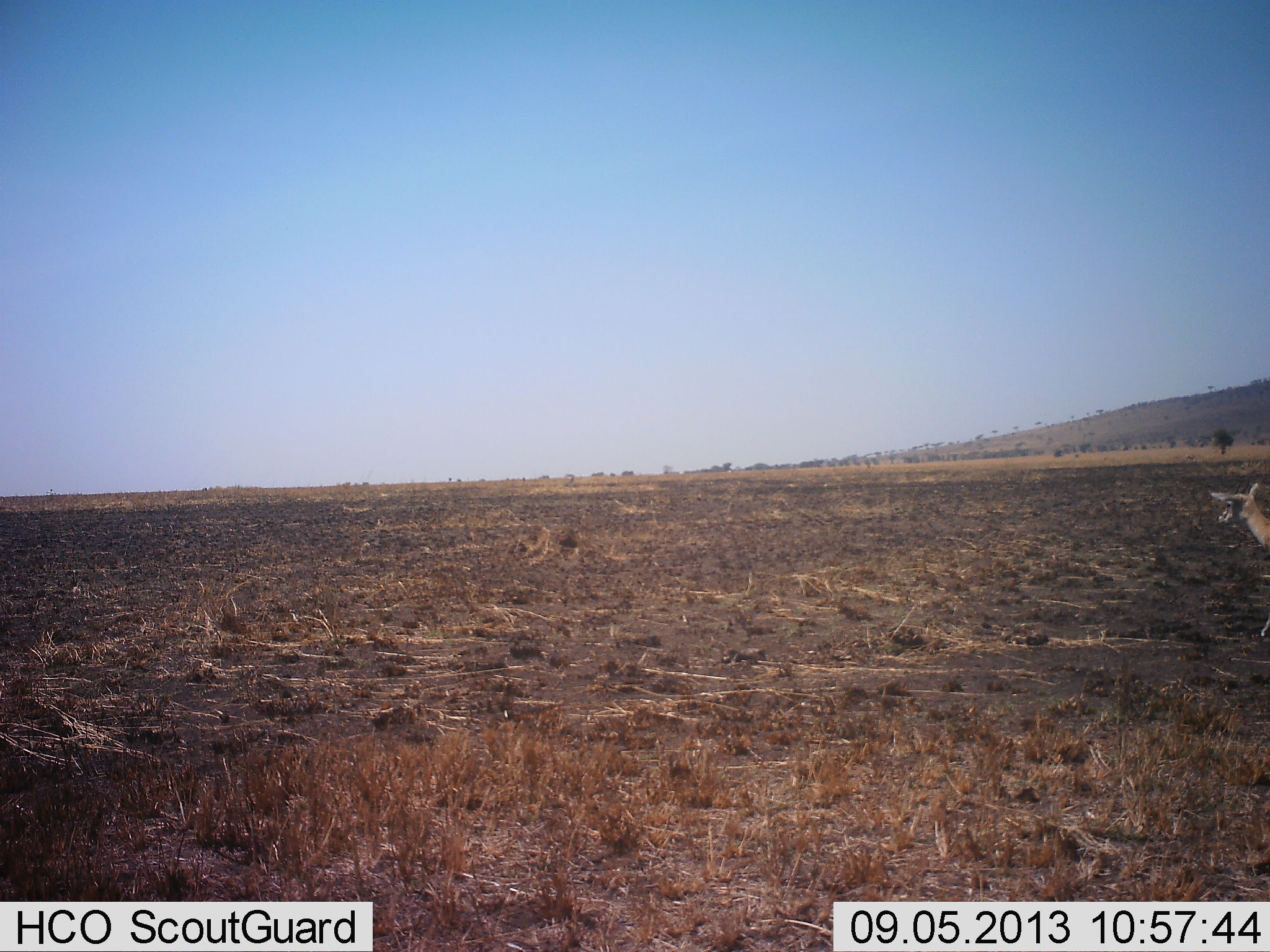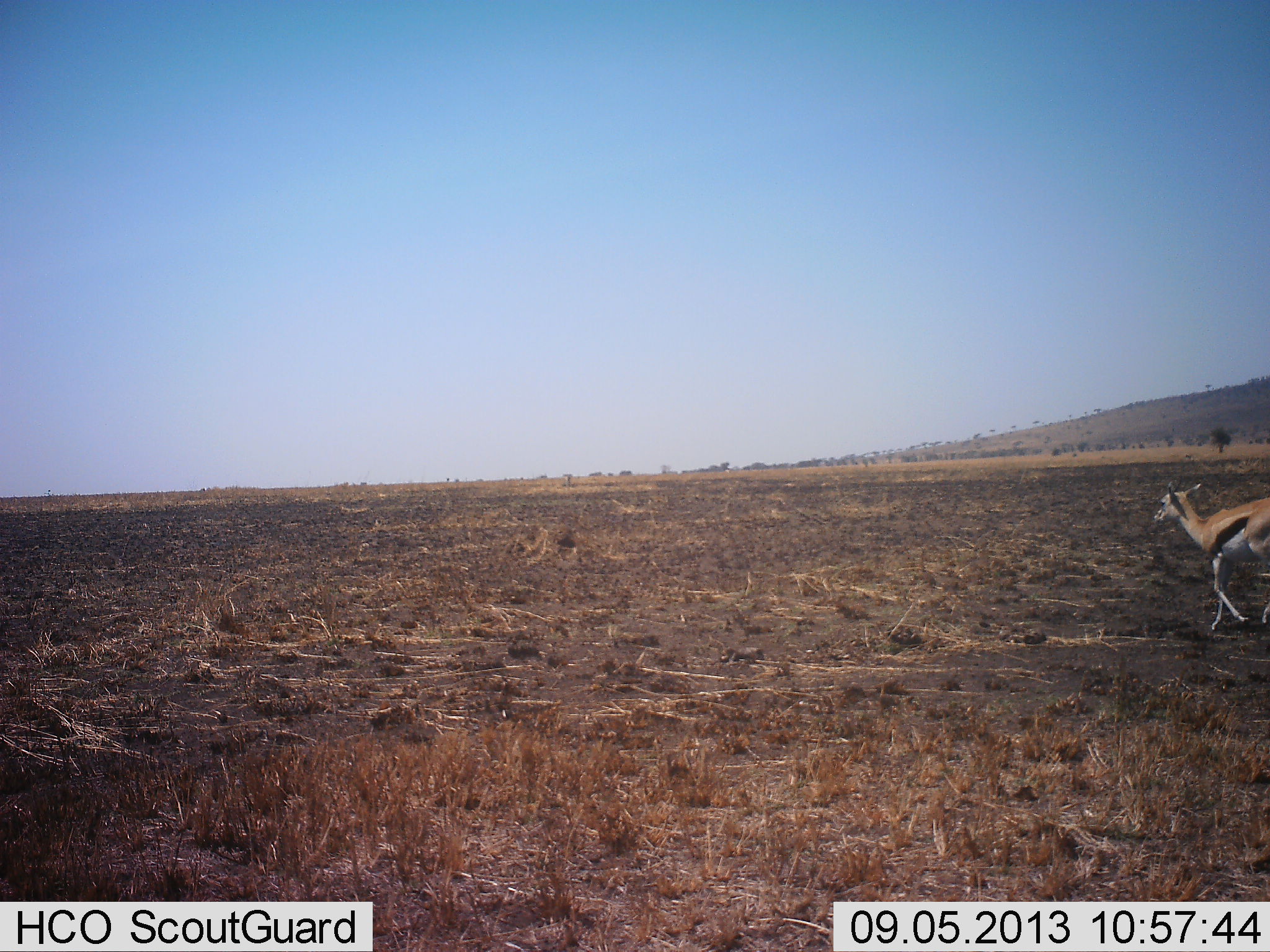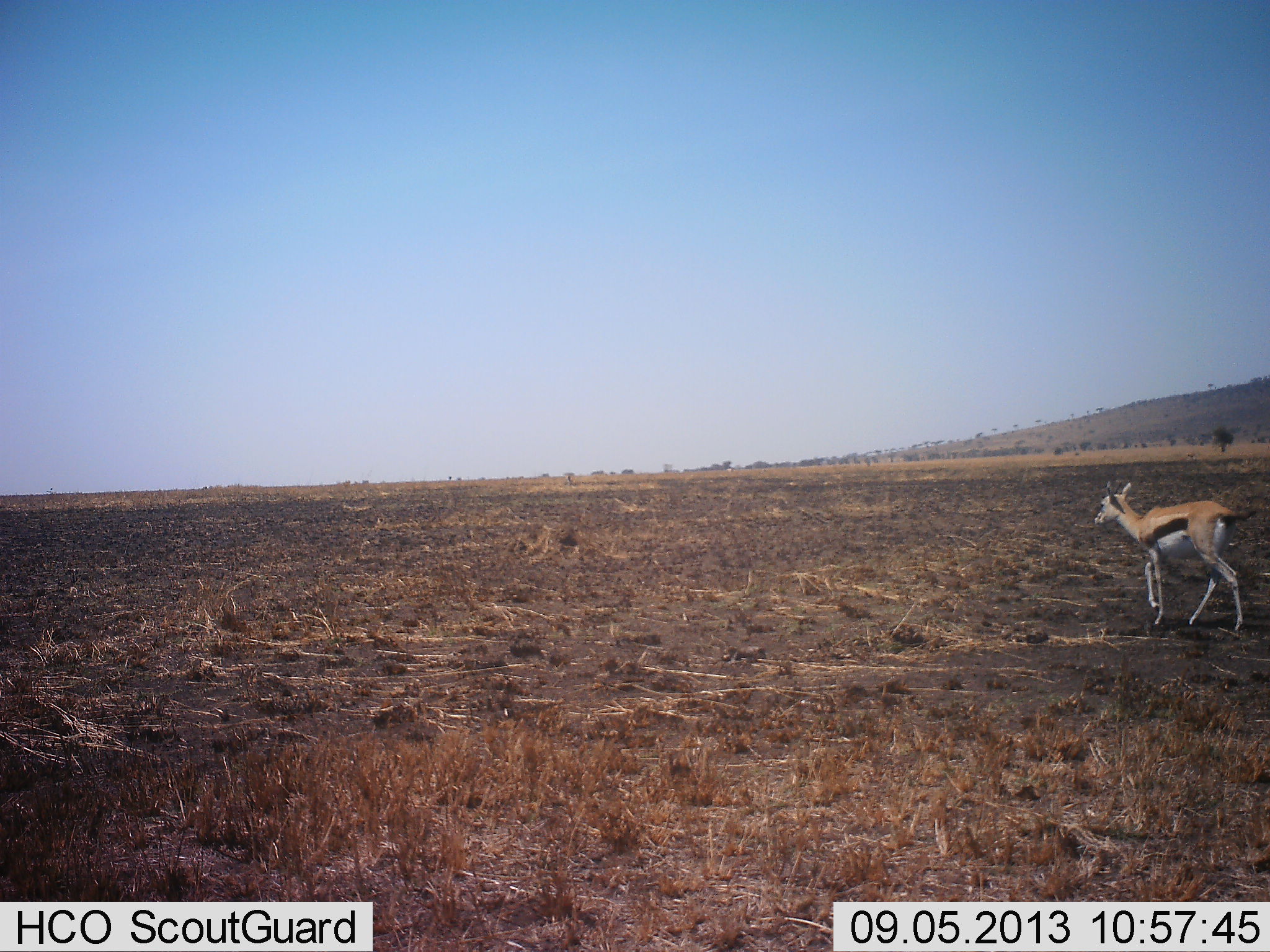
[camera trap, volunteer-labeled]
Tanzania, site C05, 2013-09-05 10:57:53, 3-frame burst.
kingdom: Animalia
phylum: Chordata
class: Mammalia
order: Artiodactyla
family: Bovidae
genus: Eudorcas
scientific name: Eudorcas thomsonii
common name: thomson's gazelle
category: gazellethomsons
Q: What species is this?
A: Gazellethomsons (thomson's gazelle) (Eudorcas thomsonii).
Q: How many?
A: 1.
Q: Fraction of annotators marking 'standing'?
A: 4%.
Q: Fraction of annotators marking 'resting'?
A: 0%.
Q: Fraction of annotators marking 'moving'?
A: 100%.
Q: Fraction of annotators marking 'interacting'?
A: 0%.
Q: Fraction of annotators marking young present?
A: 4%.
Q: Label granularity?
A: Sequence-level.